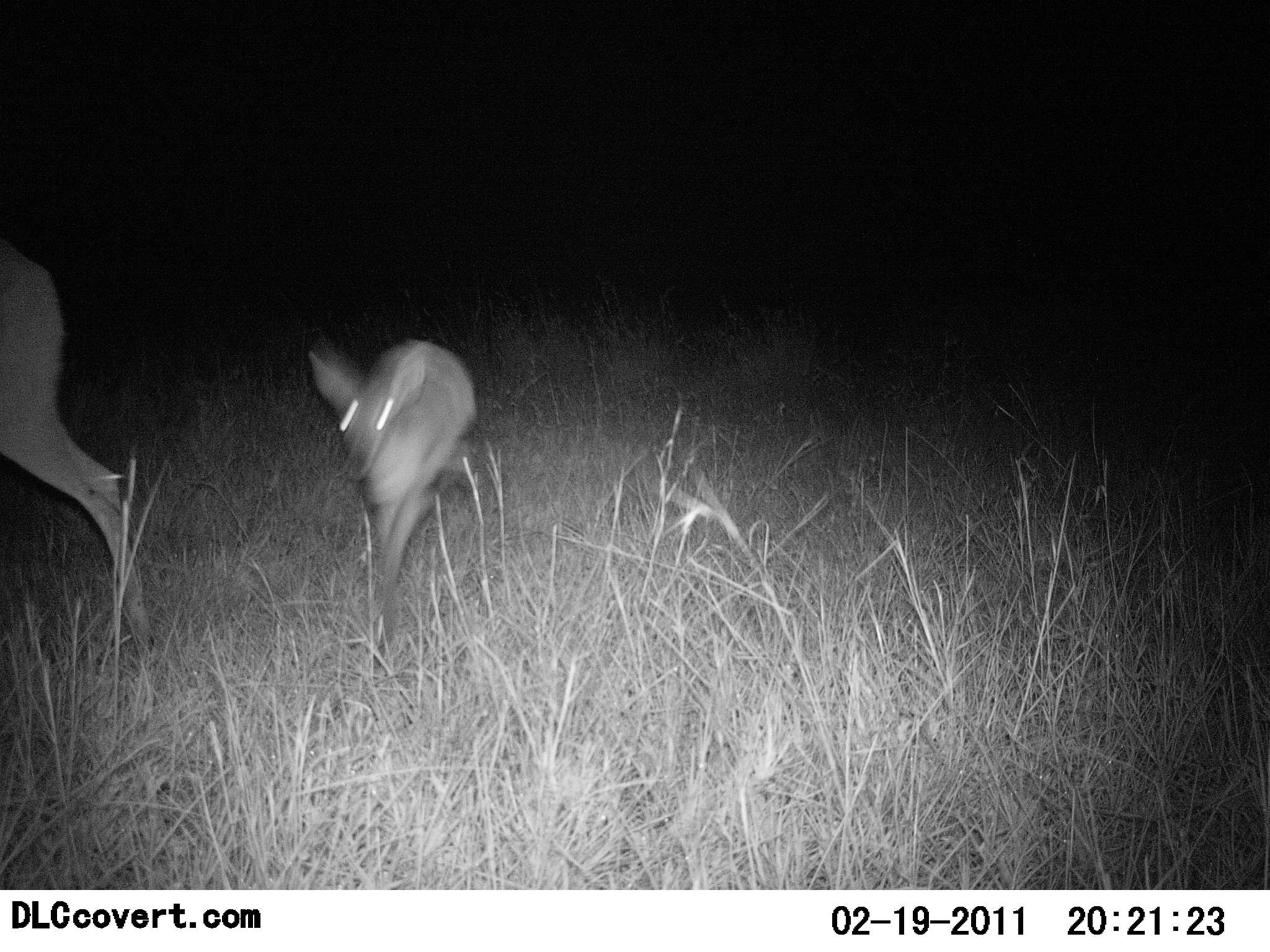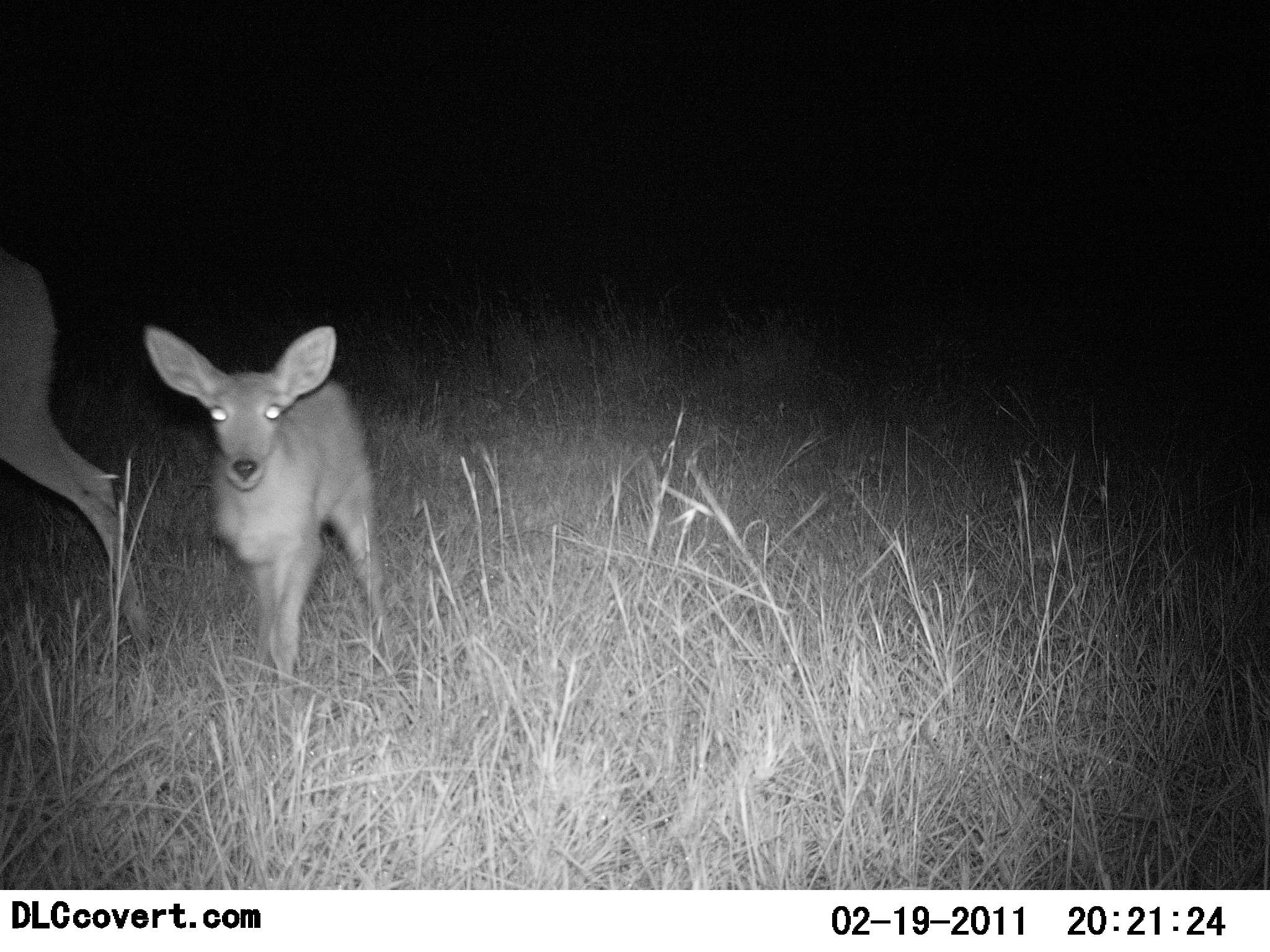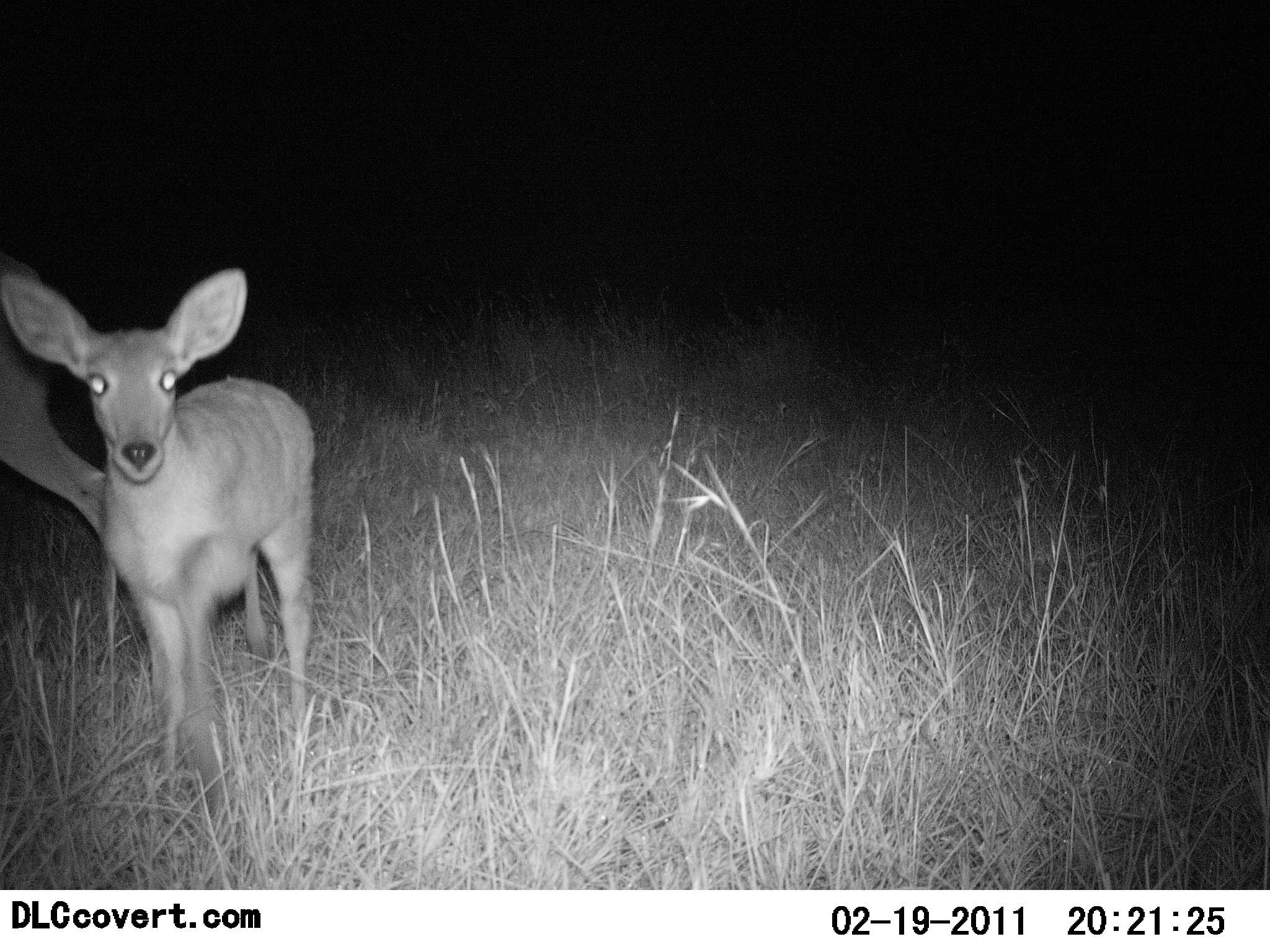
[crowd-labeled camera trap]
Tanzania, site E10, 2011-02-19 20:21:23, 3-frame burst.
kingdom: Animalia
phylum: Chordata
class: Mammalia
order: Artiodactyla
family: Bovidae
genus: Redunca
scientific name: Redunca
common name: reedbuck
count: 2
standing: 30%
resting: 0%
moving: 100%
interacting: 0%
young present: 90%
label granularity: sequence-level